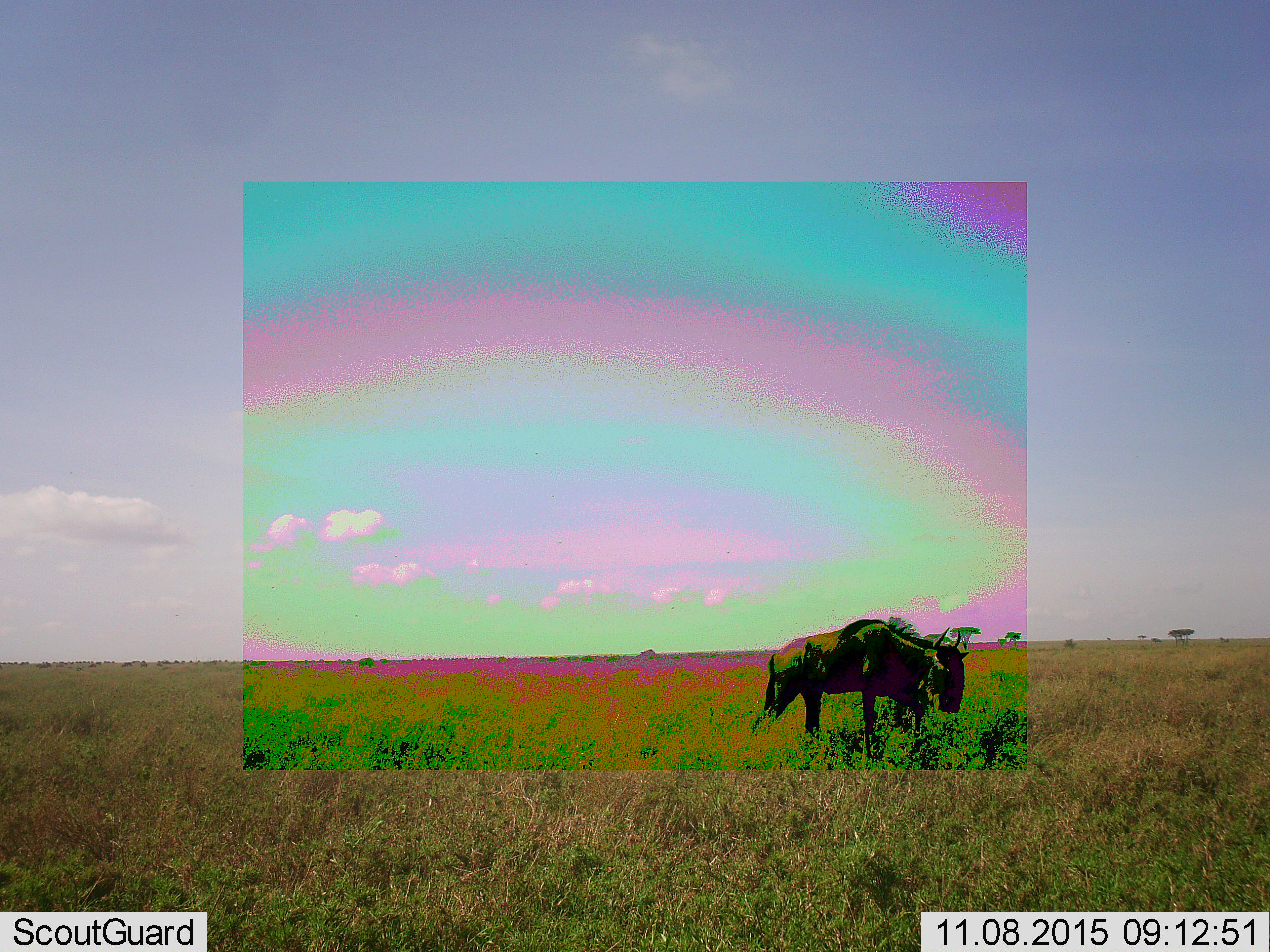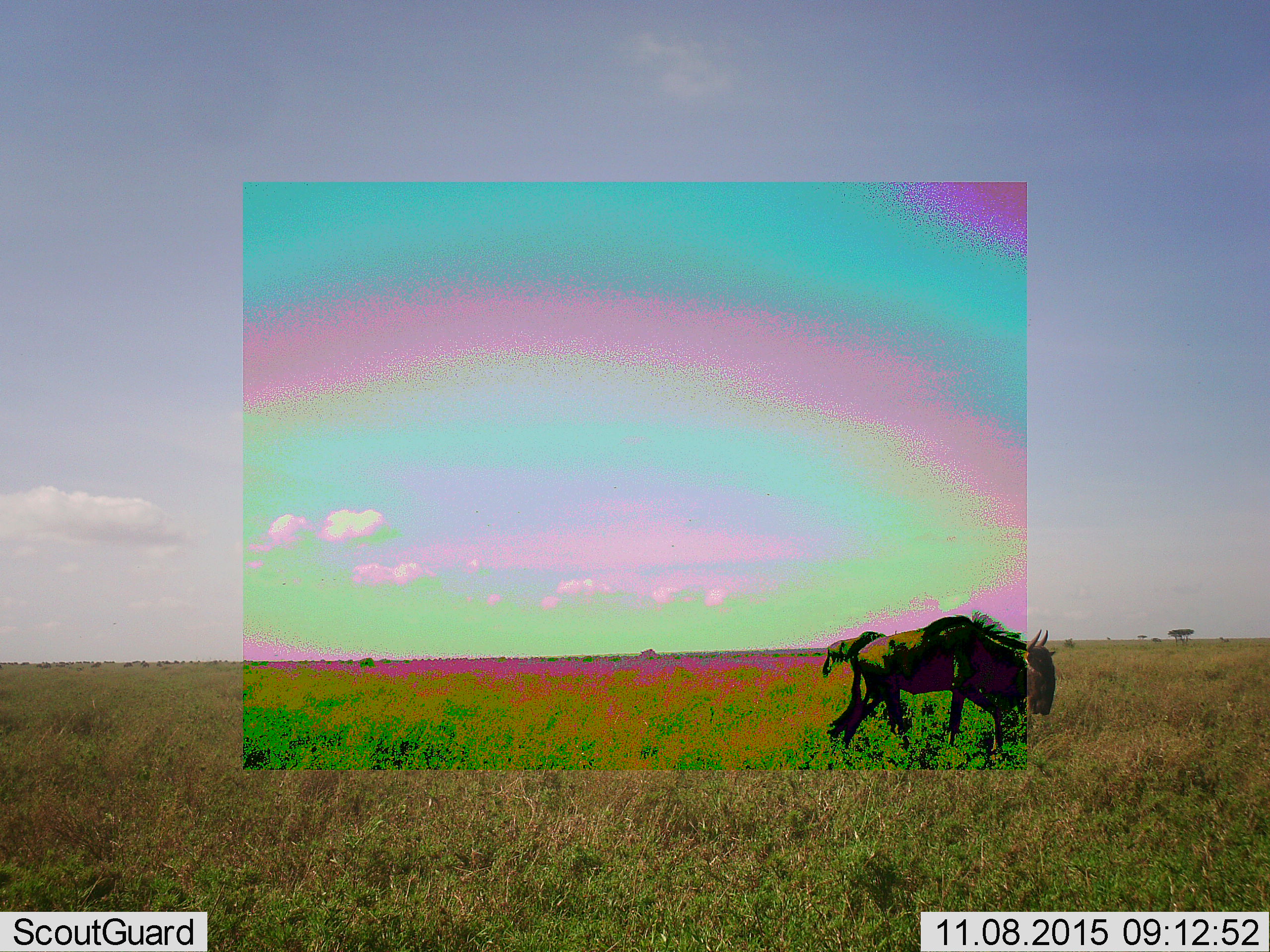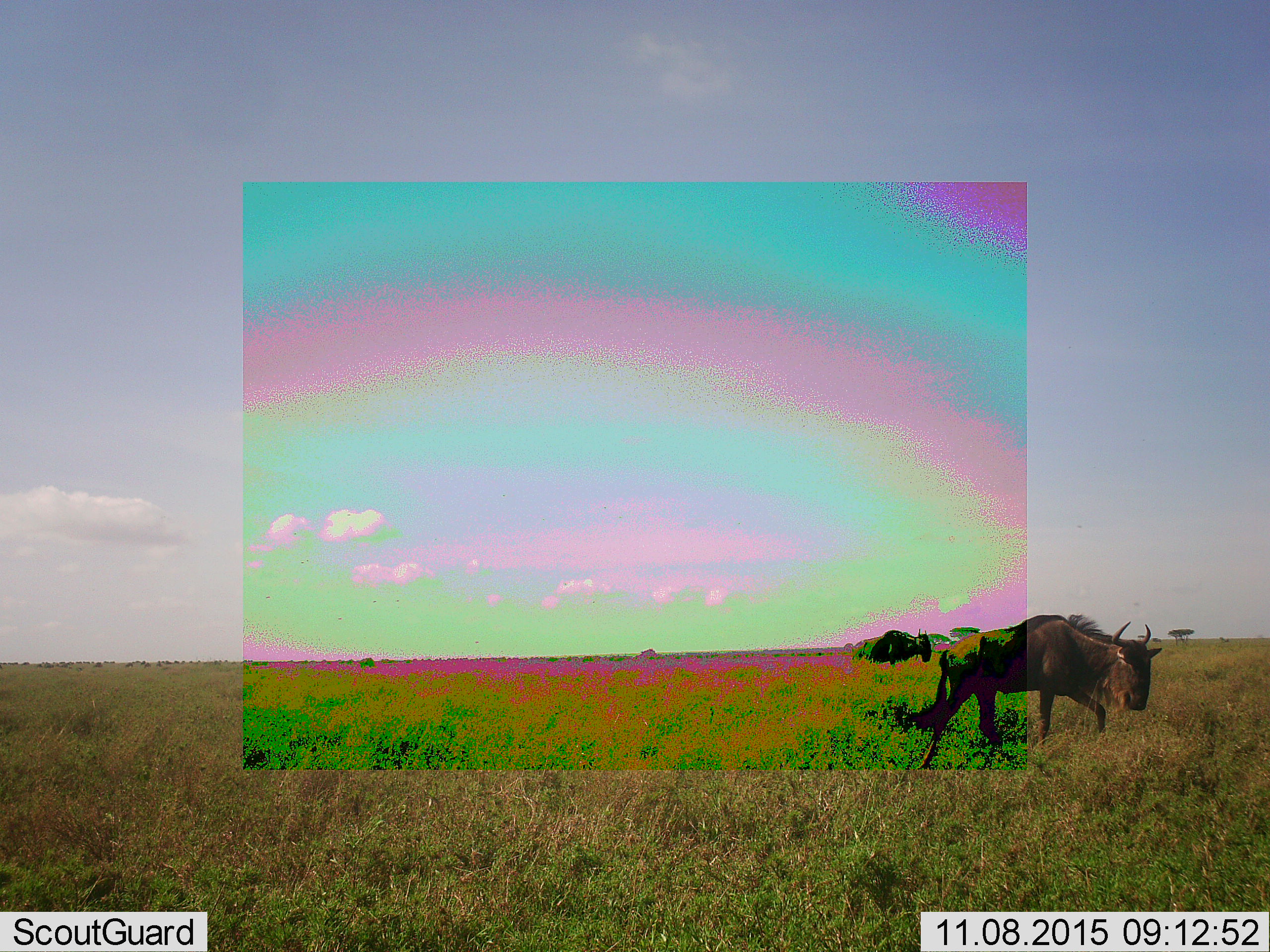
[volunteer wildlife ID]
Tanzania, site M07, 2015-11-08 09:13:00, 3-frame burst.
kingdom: Animalia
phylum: Chordata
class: Mammalia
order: Artiodactyla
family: Bovidae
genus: Connochaetes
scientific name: Connochaetes taurinus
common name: blue wildebeest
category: wildebeest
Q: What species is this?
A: Wildebeest (blue wildebeest) (Connochaetes taurinus).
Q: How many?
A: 2.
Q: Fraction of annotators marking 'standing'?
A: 0%.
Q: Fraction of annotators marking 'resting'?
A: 0%.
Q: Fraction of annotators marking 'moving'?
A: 100%.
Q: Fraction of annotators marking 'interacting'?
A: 0%.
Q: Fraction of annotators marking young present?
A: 0%.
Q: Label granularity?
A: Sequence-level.